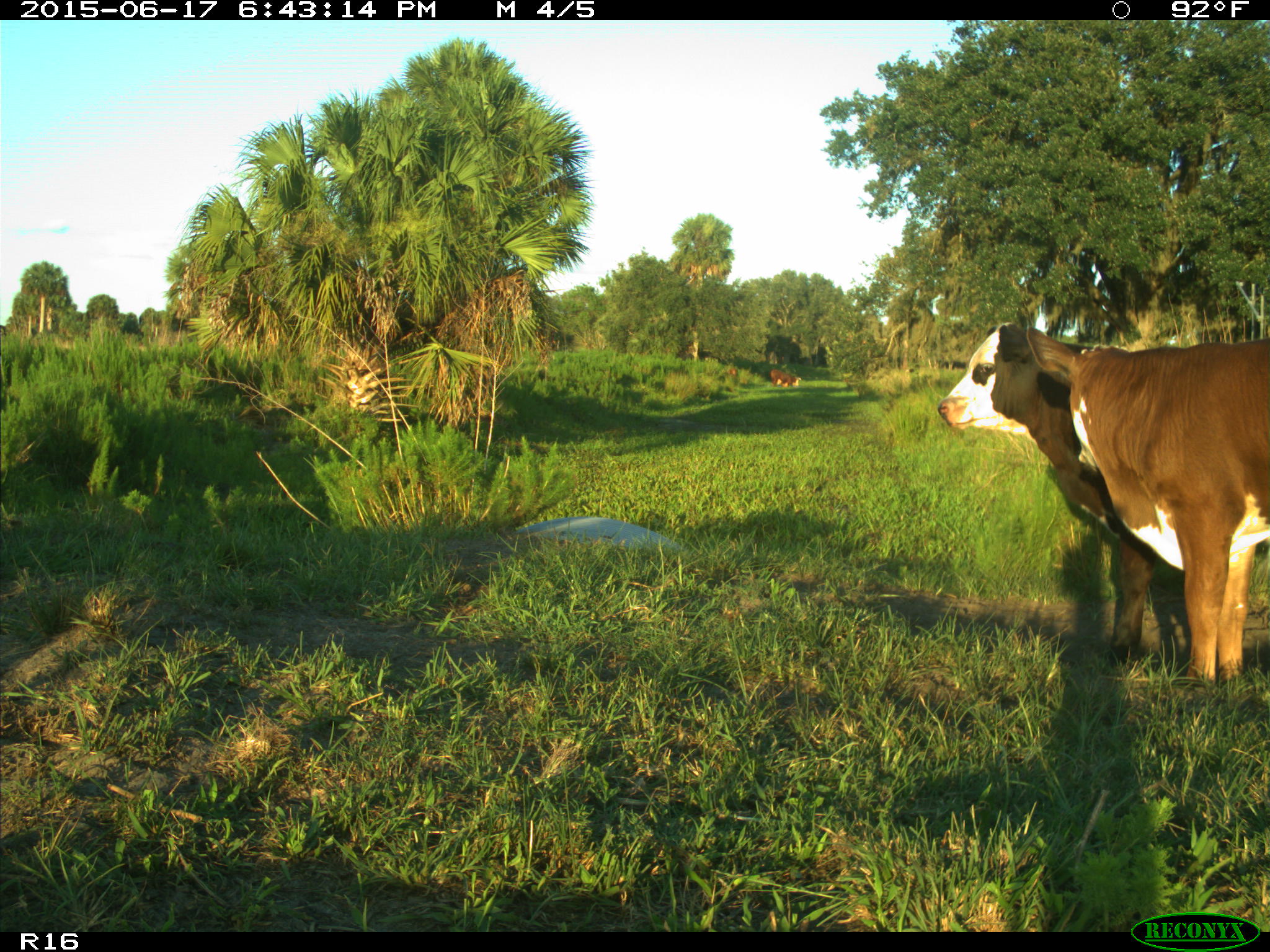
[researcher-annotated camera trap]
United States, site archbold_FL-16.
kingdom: Animalia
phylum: Chordata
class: Mammalia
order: Artiodactyla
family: Bovidae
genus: Bos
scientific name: Bos taurus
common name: domestic cow